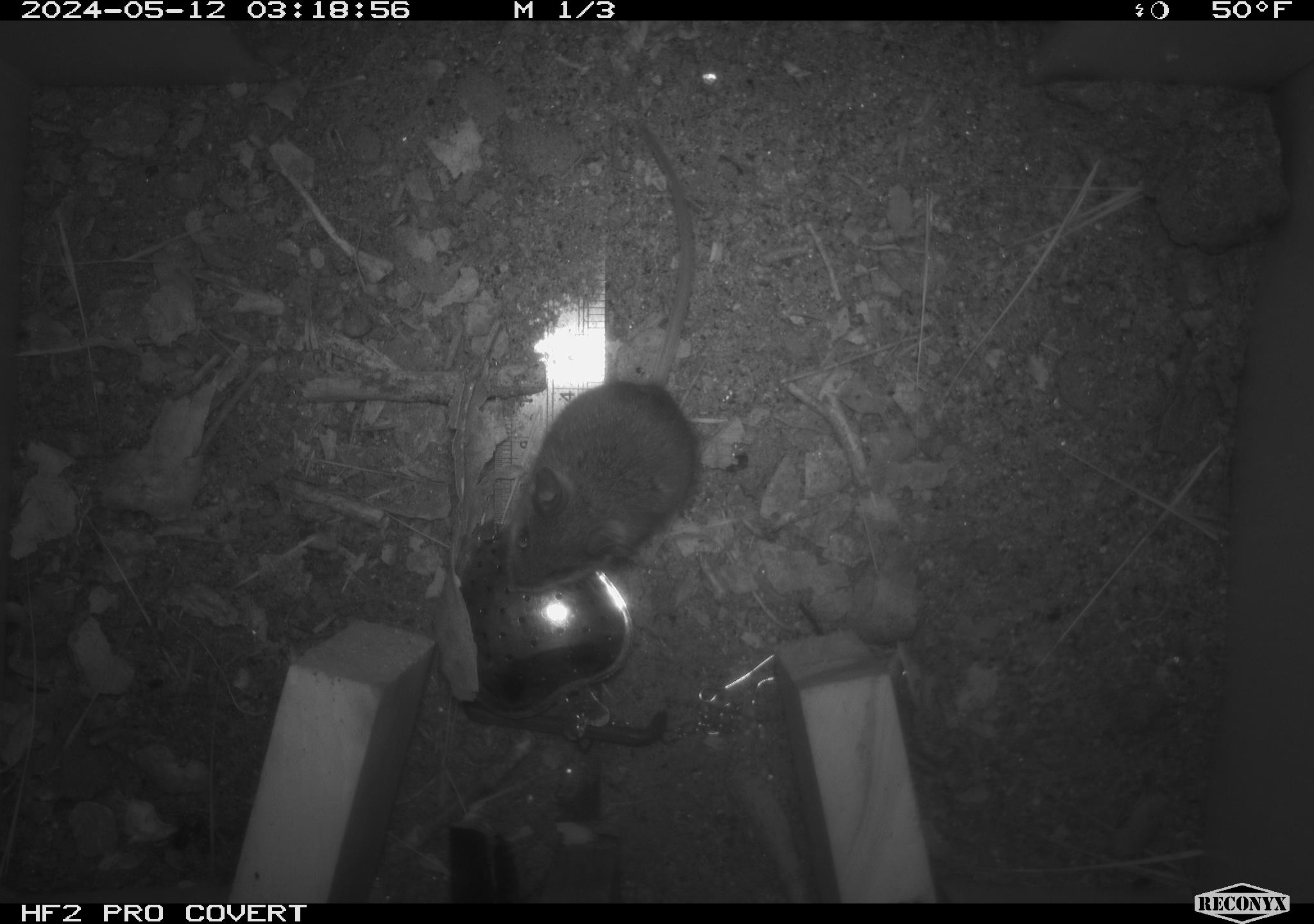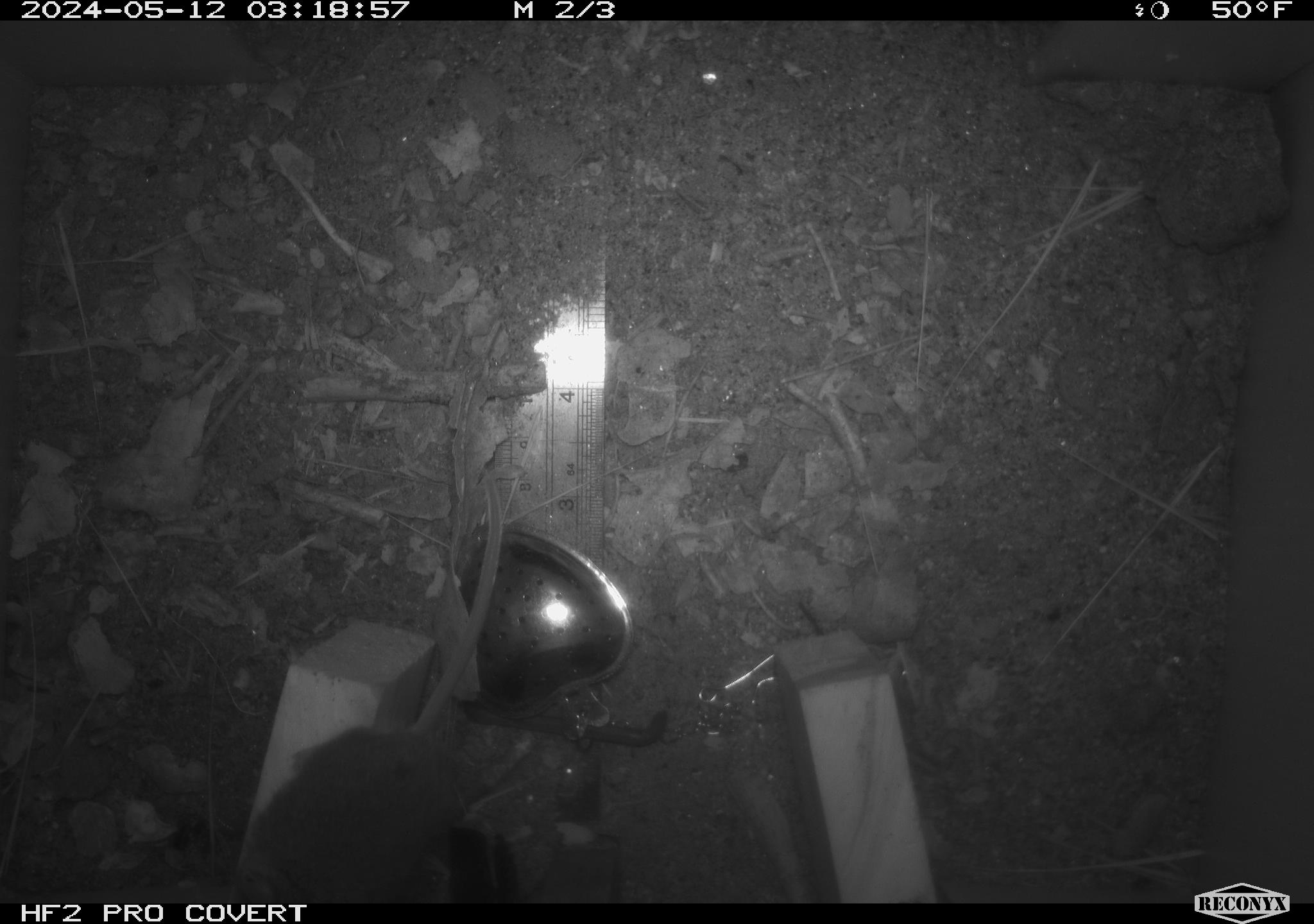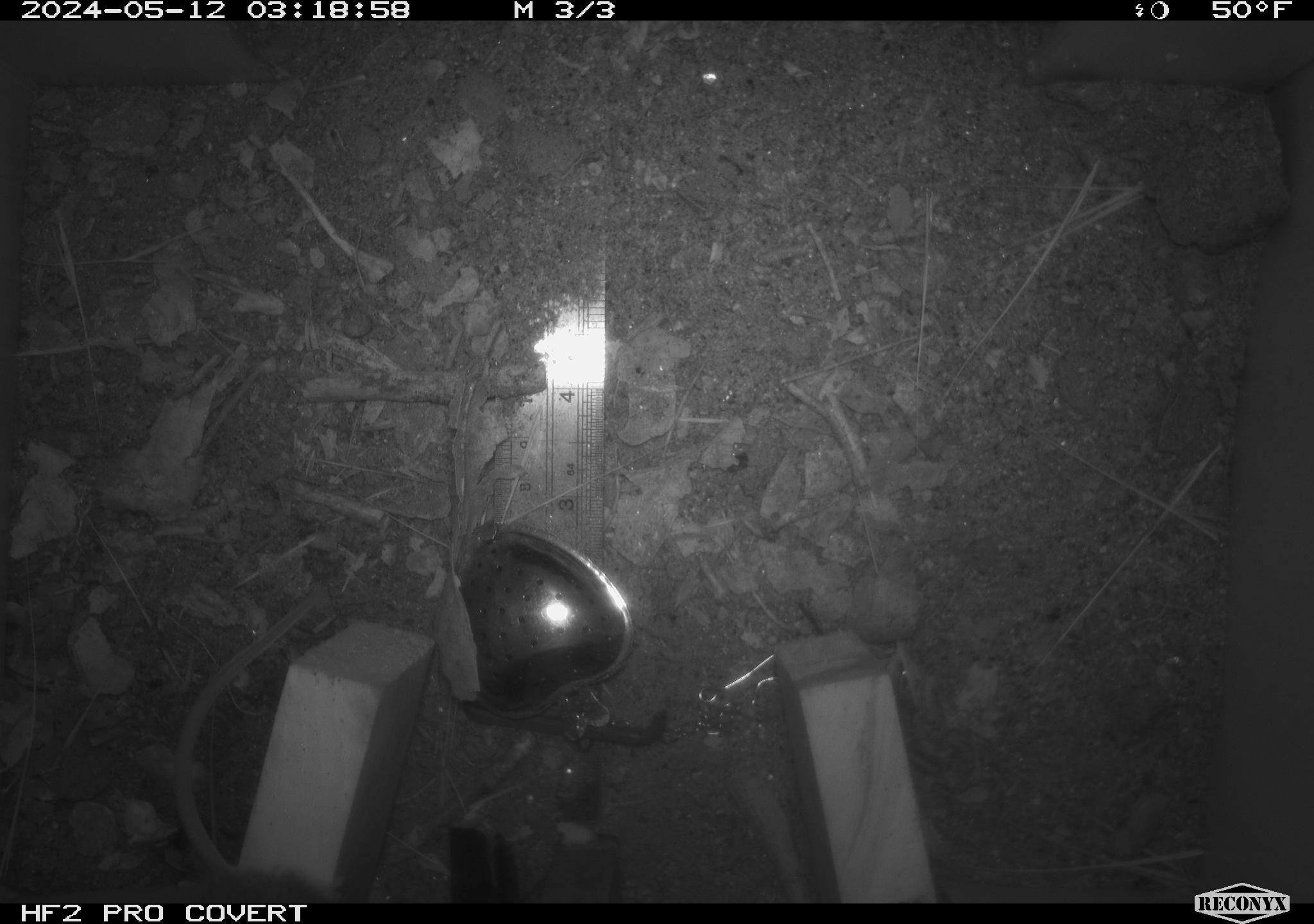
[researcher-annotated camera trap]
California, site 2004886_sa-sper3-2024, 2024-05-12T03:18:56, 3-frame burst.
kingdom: Animalia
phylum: Chordata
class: Mammalia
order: Rodentia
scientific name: Rodentia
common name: mouse species